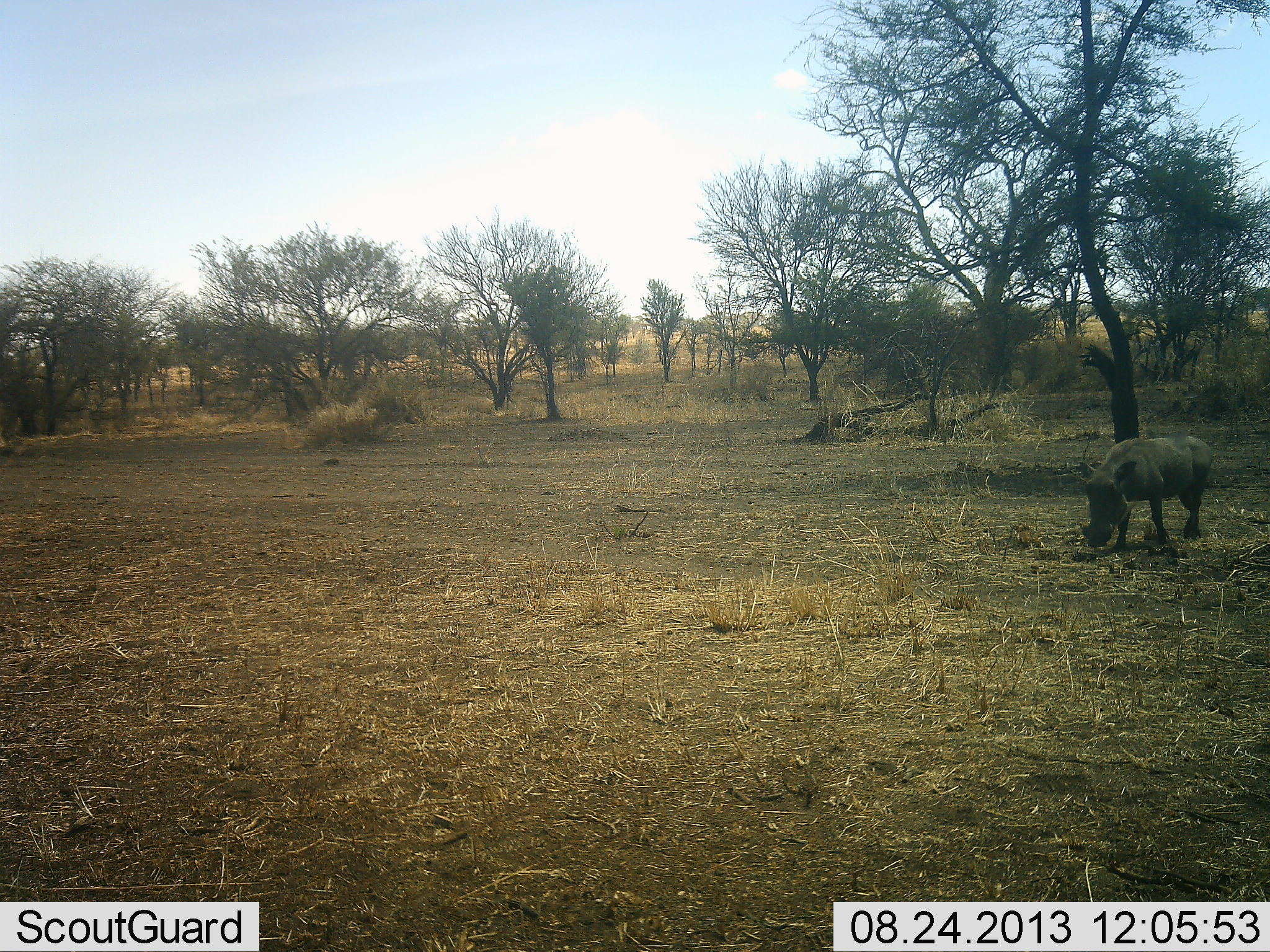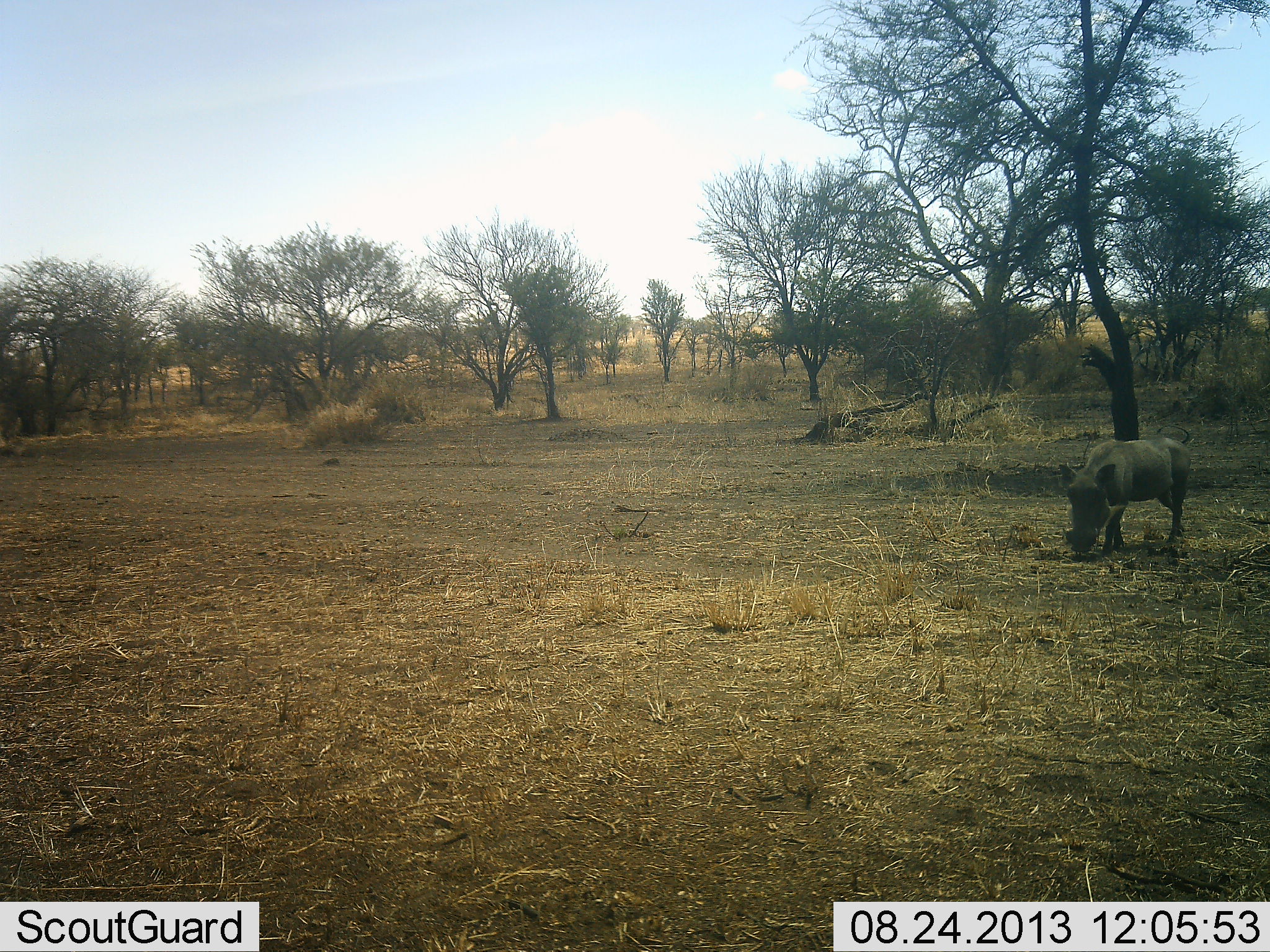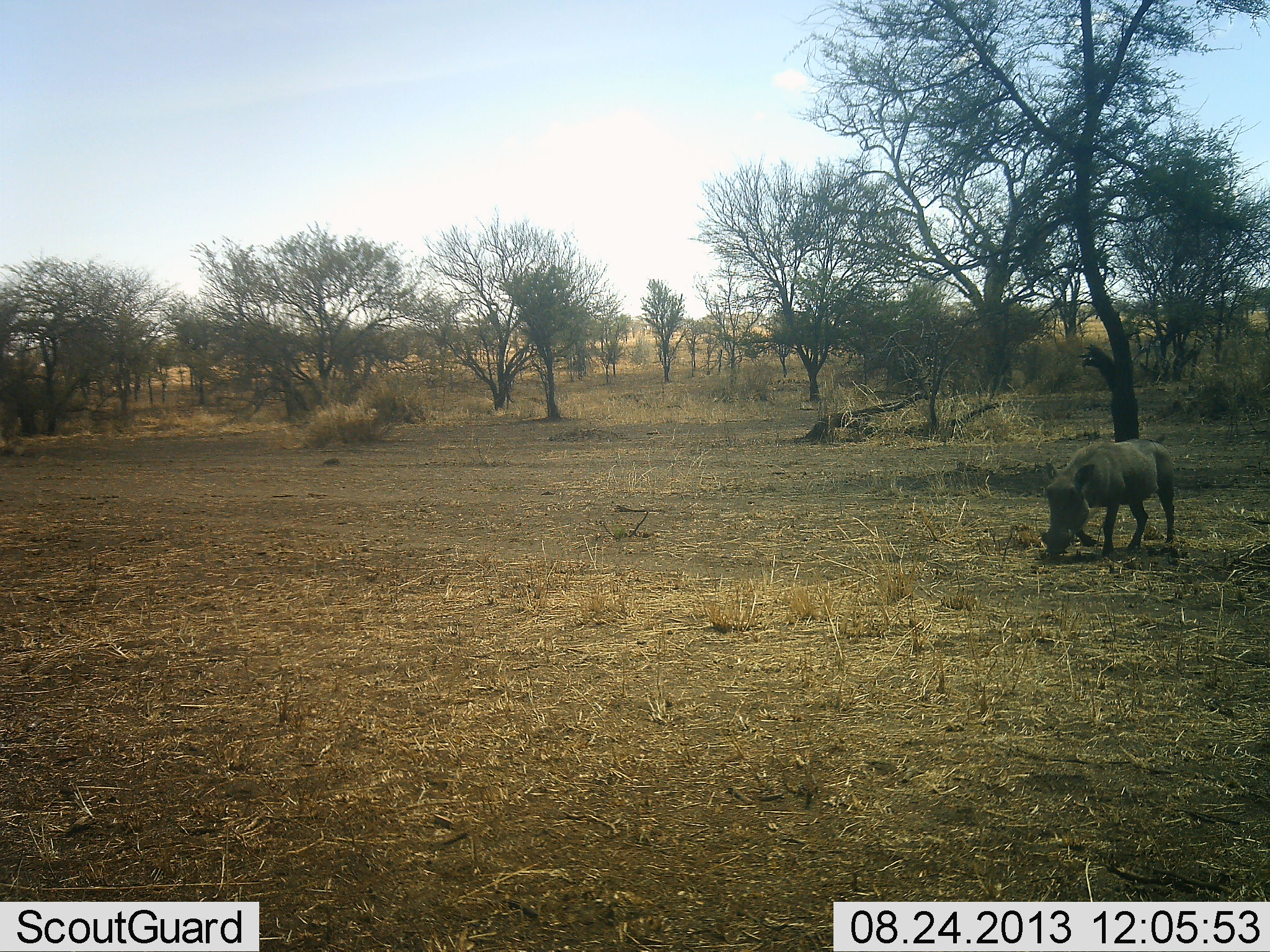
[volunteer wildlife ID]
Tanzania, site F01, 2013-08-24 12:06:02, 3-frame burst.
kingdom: Animalia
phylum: Chordata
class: Mammalia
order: Artiodactyla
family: Suidae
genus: Phacochoerus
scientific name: Phacochoerus africanus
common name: warthog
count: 1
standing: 3%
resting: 0%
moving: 94%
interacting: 0%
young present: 0%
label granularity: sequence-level